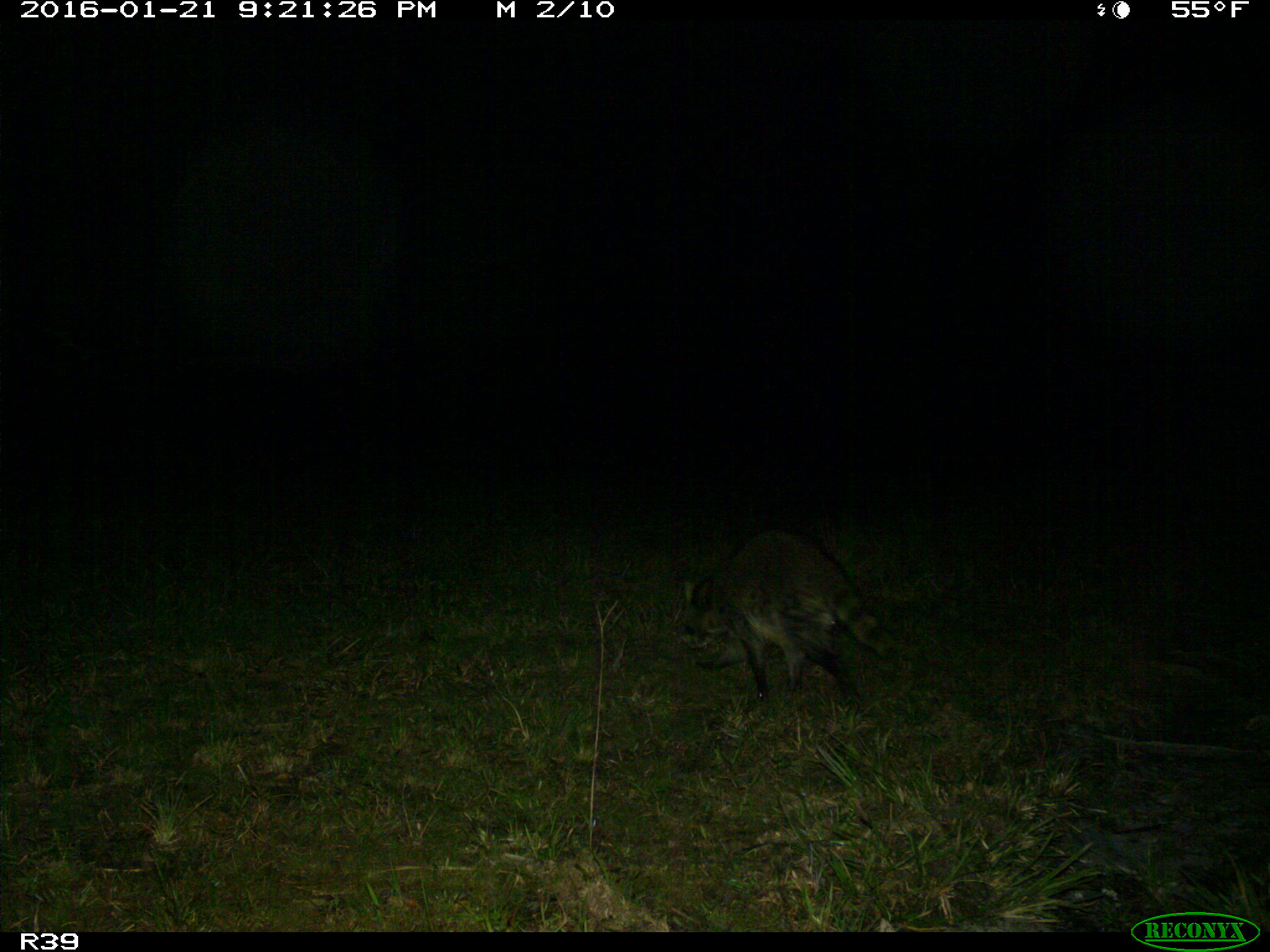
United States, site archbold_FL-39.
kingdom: Animalia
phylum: Chordata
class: Mammalia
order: Carnivora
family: Procyonidae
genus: Procyon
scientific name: Procyon lotor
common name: common raccoon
Procyon lotor (common raccoon).